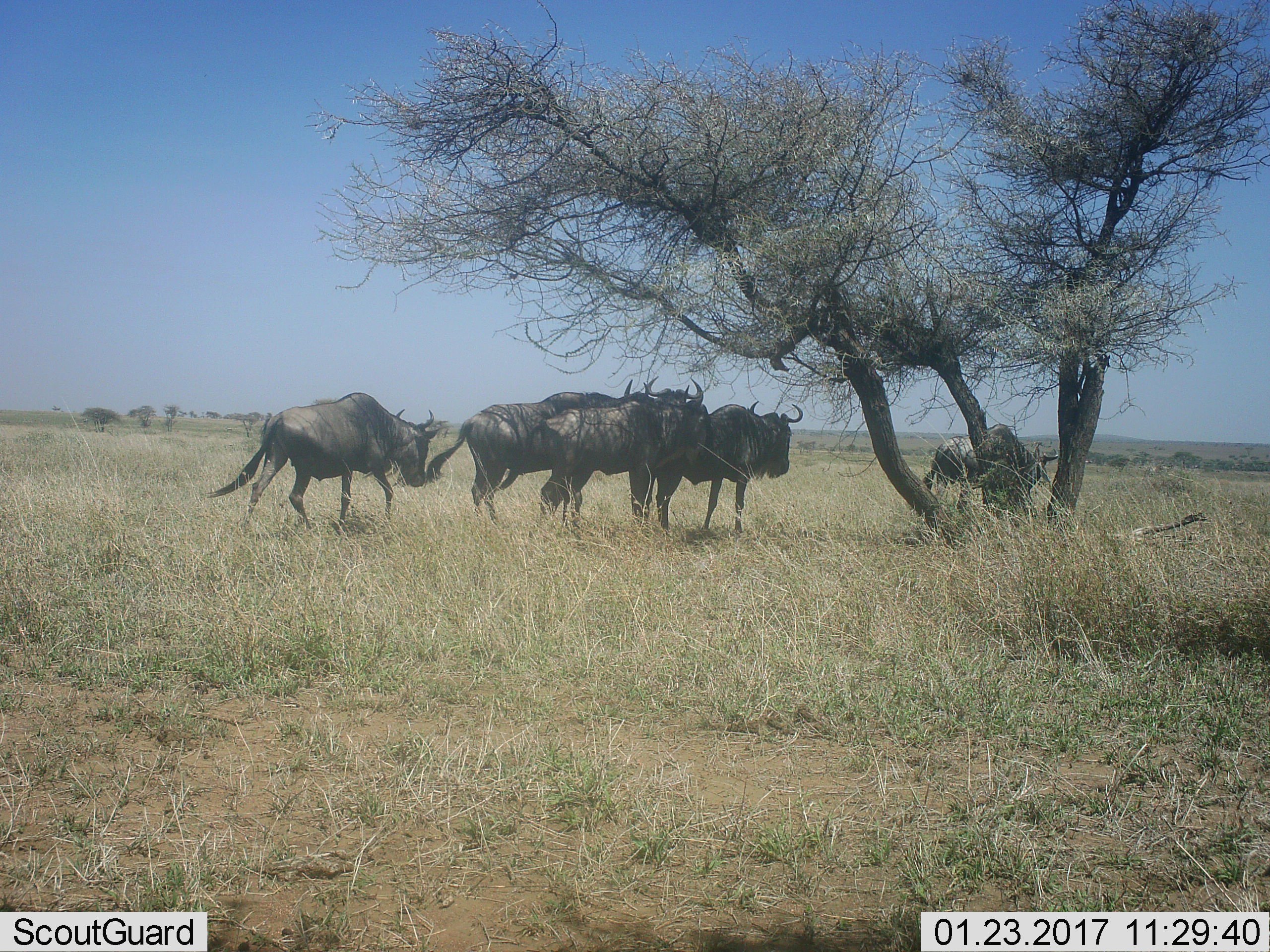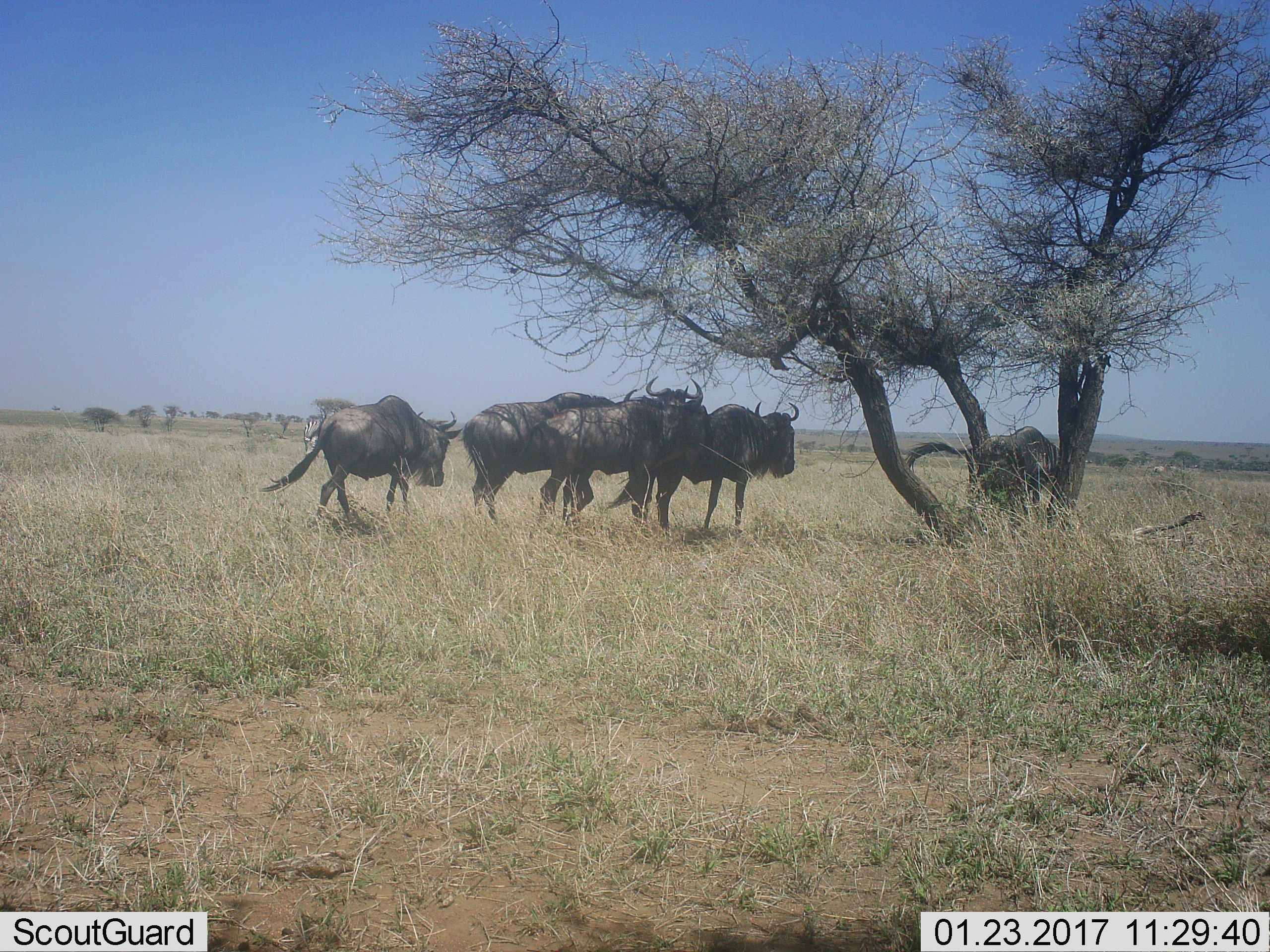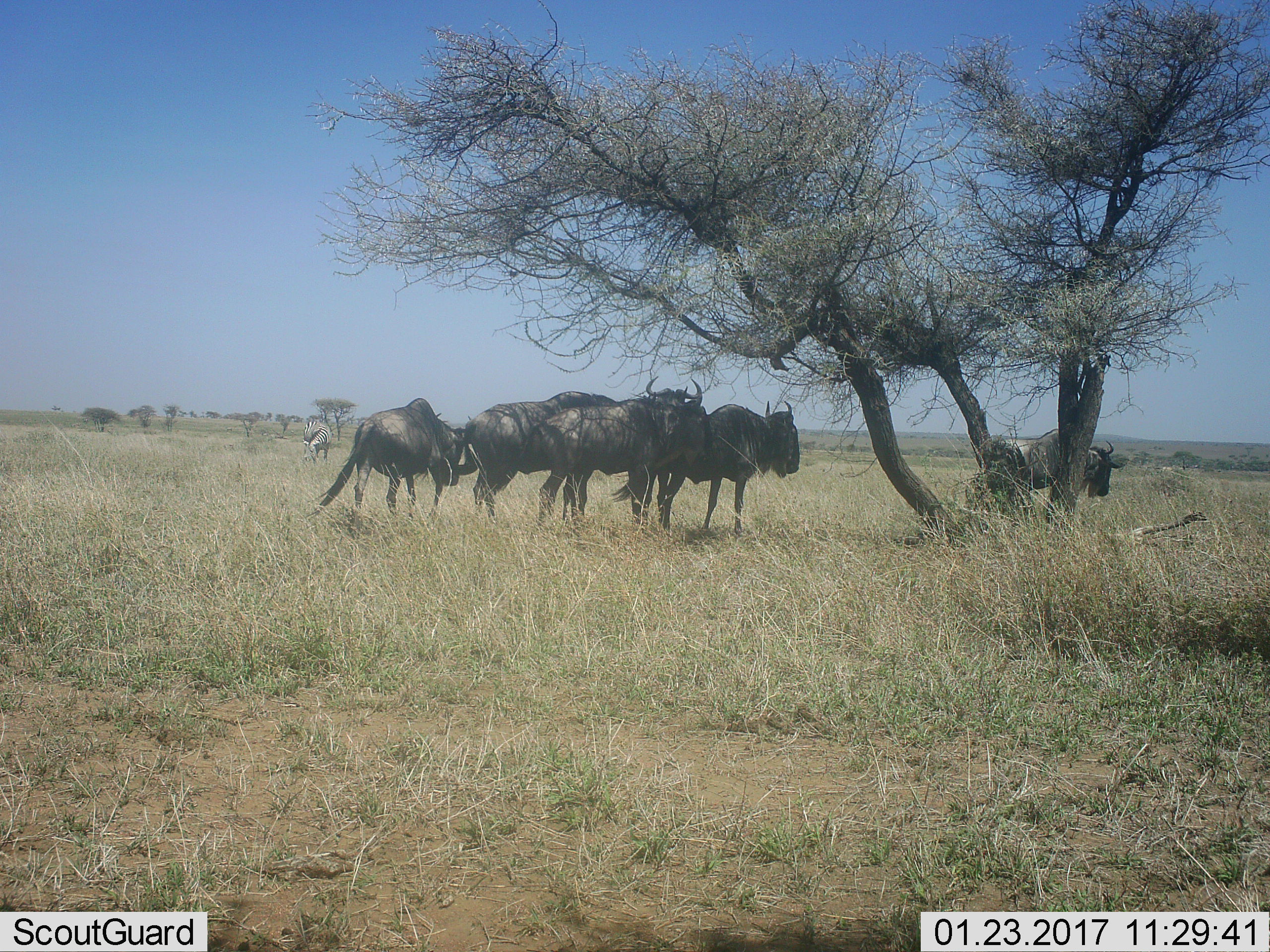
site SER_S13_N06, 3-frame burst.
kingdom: Animalia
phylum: Chordata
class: Mammalia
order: Artiodactyla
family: Bovidae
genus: Connochaetes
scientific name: Connochaetes taurinus taurinus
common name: blue wildebeest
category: wildebeestblue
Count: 5.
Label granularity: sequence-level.